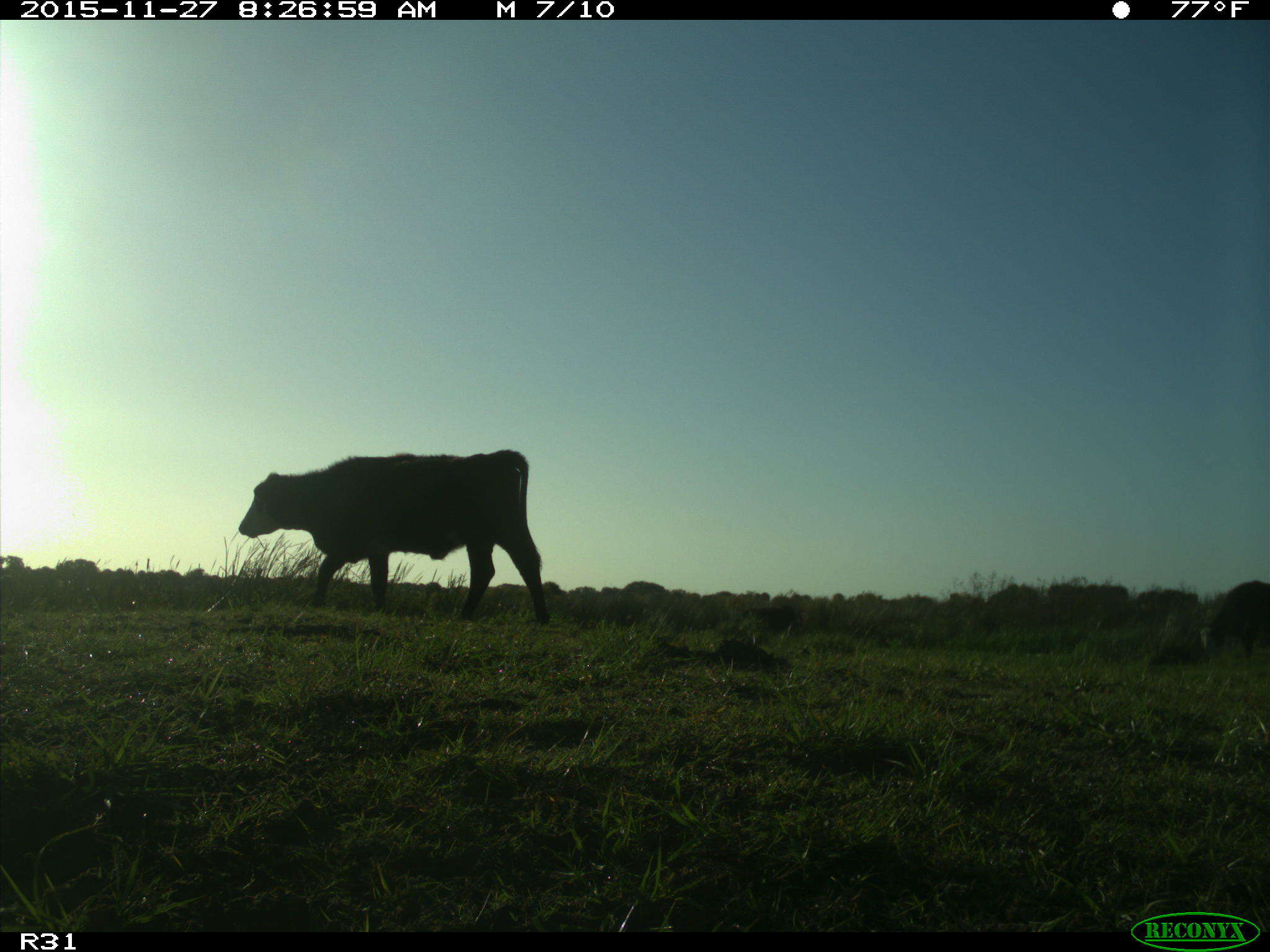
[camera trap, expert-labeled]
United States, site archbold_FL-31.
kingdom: Animalia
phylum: Chordata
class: Mammalia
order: Artiodactyla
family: Bovidae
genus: Bos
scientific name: Bos taurus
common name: domestic cow